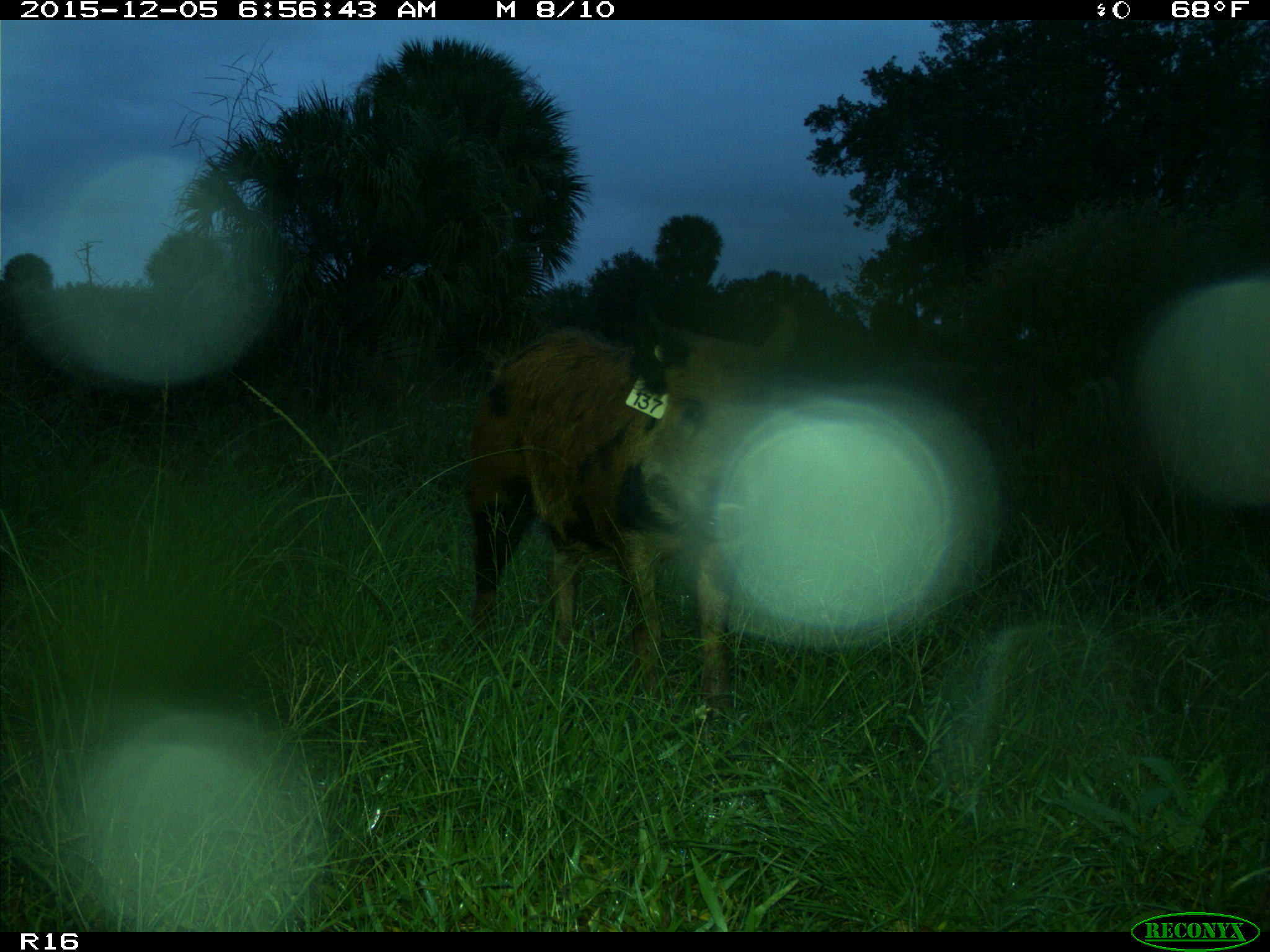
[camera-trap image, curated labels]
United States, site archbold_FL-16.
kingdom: Animalia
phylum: Chordata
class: Mammalia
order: Artiodactyla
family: Suidae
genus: Sus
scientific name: Sus scrofa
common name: wild boar